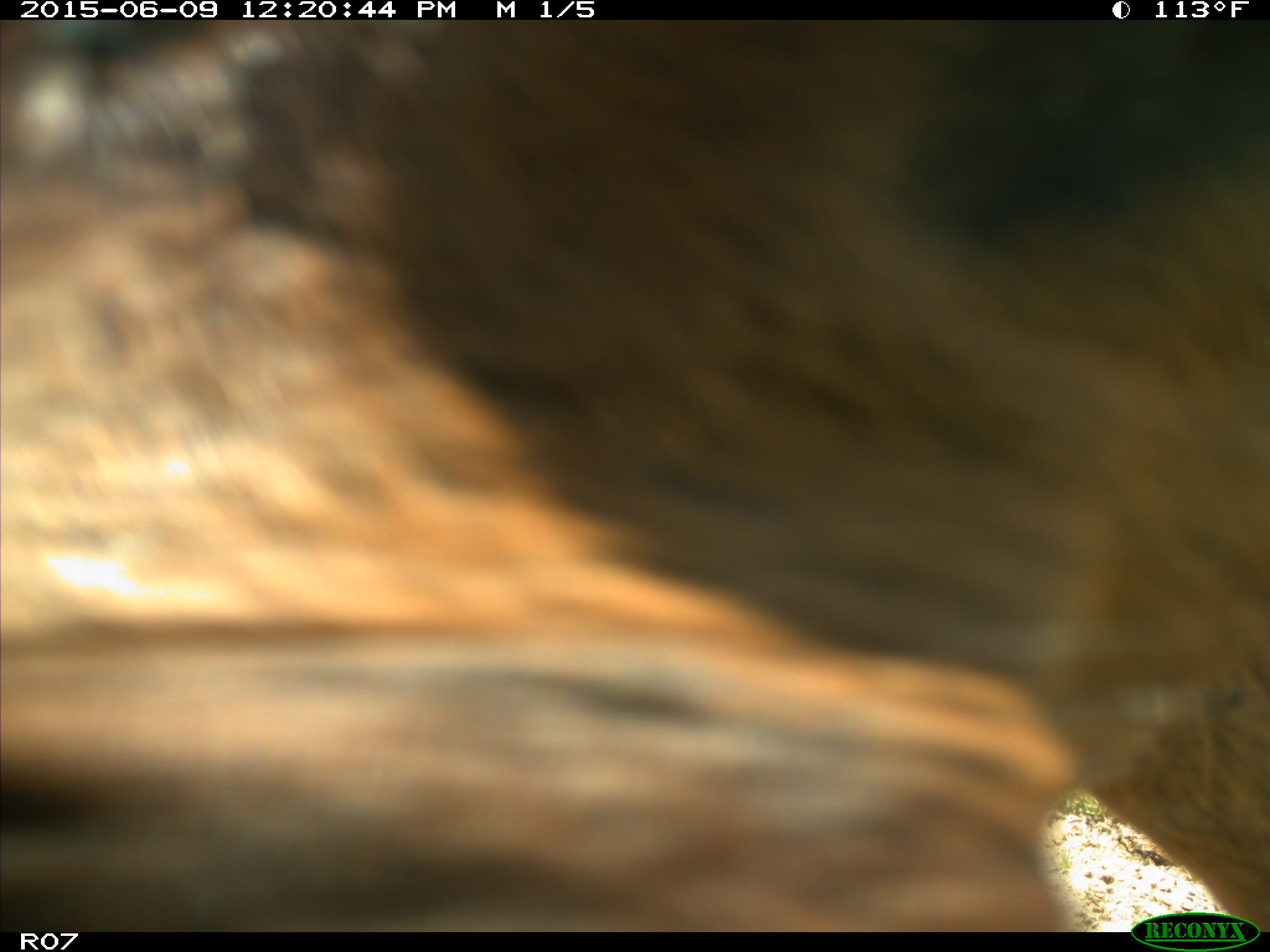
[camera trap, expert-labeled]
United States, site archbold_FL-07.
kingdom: Animalia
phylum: Chordata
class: Mammalia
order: Artiodactyla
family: Bovidae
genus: Bos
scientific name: Bos taurus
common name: domestic cow